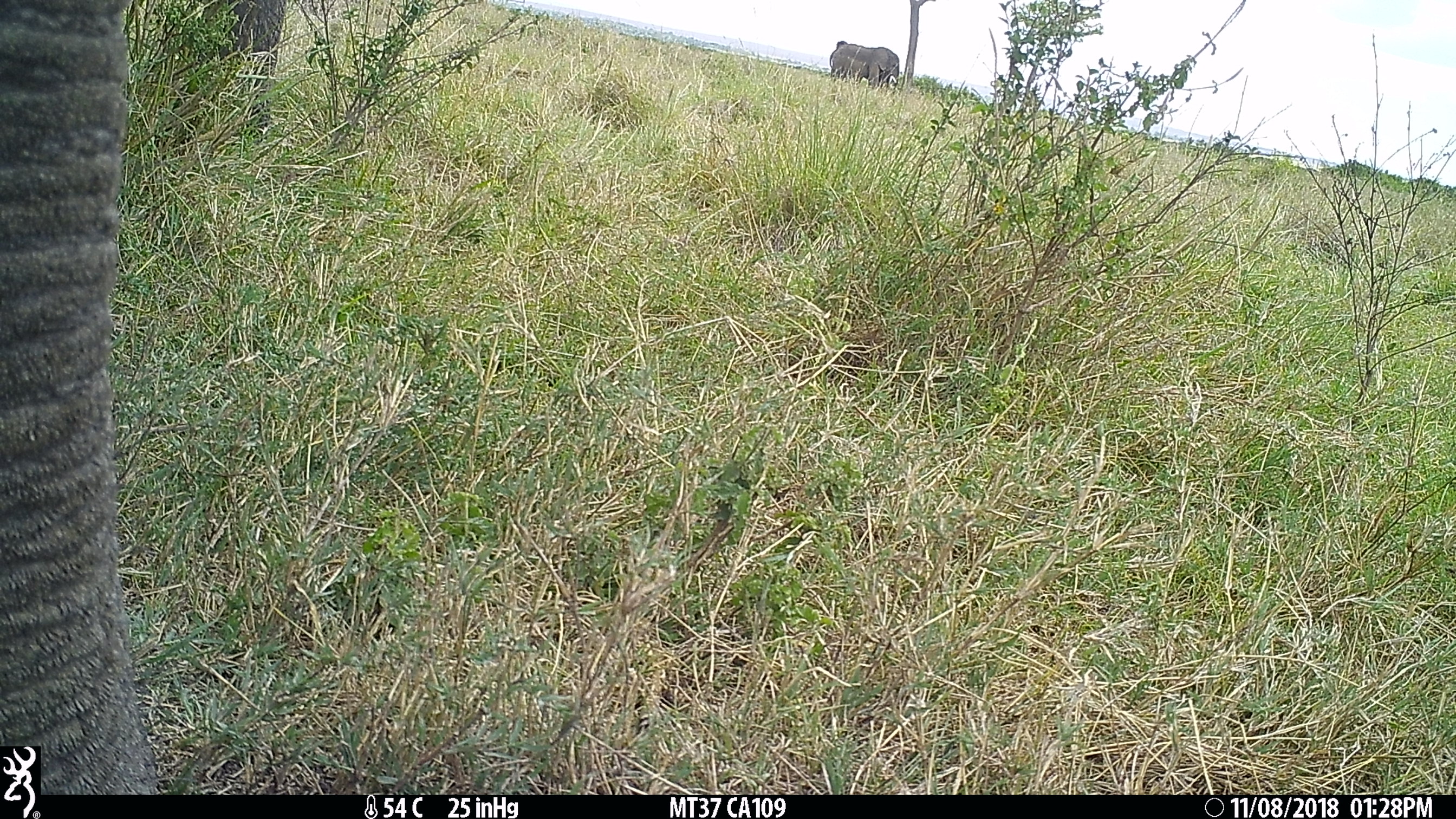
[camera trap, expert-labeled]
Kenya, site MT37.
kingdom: Animalia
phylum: Chordata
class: Mammalia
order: Proboscidea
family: Elephantidae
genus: Loxodonta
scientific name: Loxodonta africana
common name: elephant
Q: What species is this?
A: Elephant (Loxodonta africana).